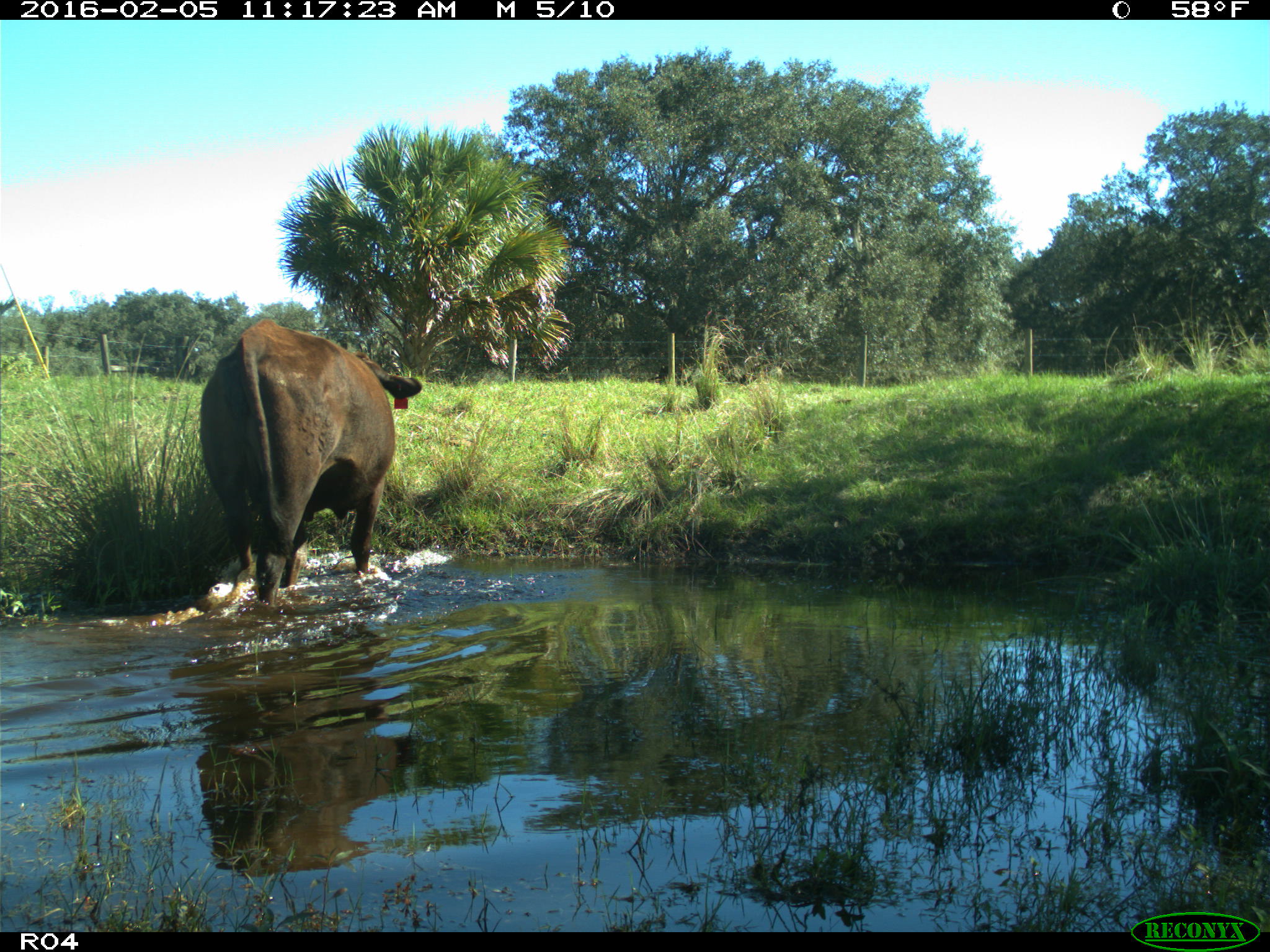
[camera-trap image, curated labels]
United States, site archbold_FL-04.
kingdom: Animalia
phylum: Chordata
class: Mammalia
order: Artiodactyla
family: Bovidae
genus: Bos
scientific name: Bos taurus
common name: domestic cow